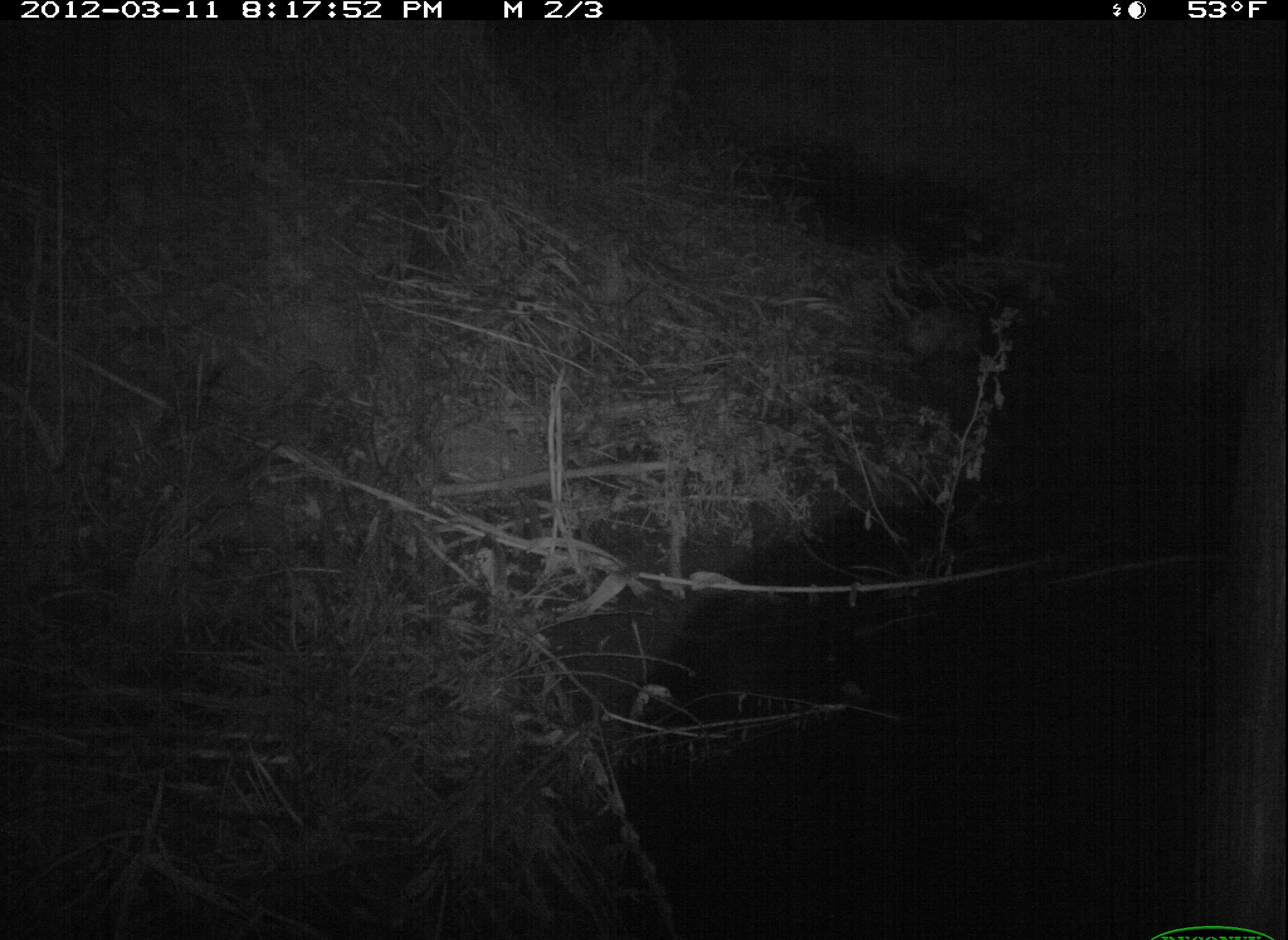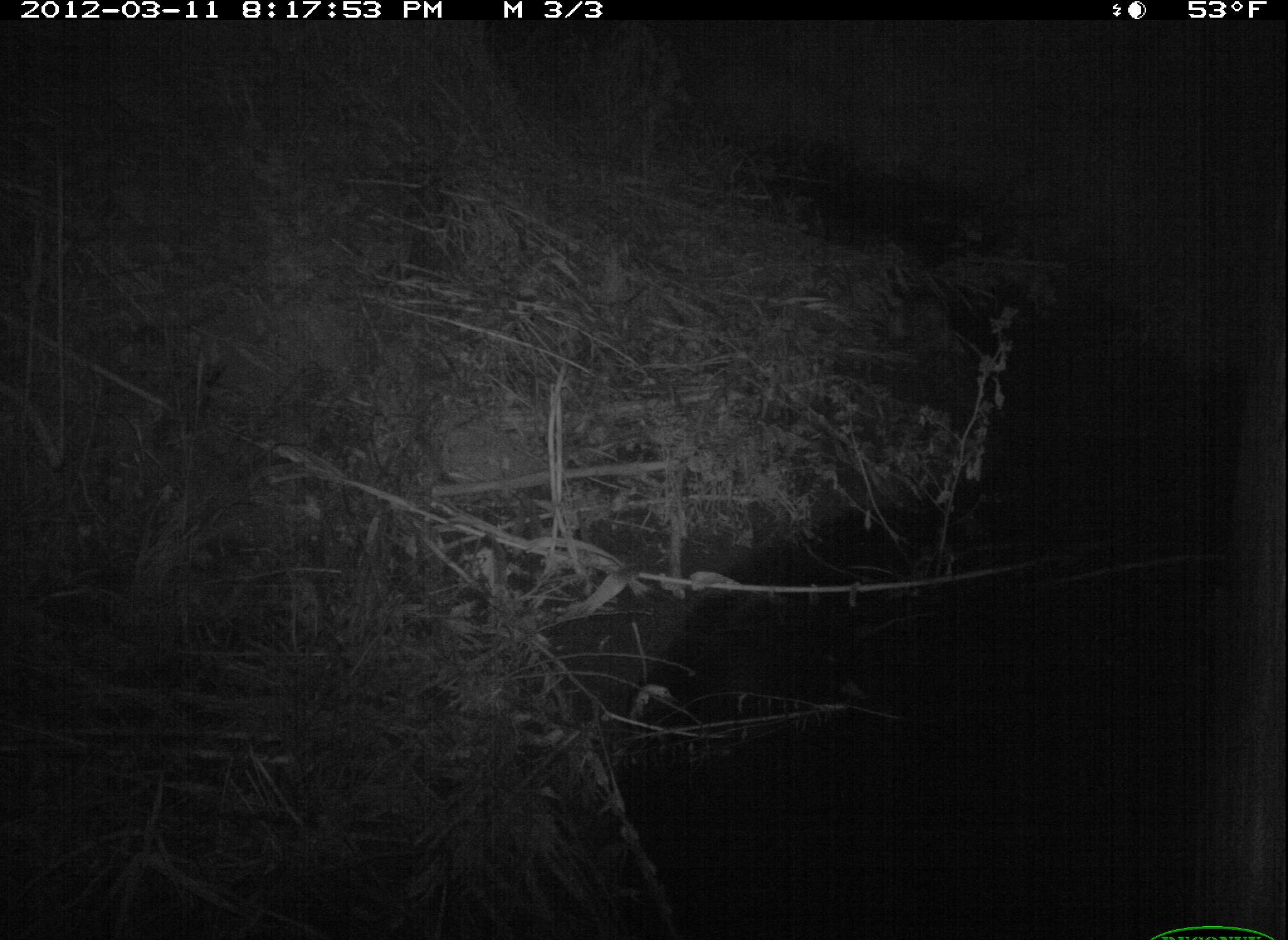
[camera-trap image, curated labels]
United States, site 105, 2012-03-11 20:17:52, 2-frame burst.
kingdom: Animalia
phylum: Chordata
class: Mammalia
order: Didelphimorphia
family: Didelphidae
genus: Didelphis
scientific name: Didelphis virginiana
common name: virginia opossum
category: opossum